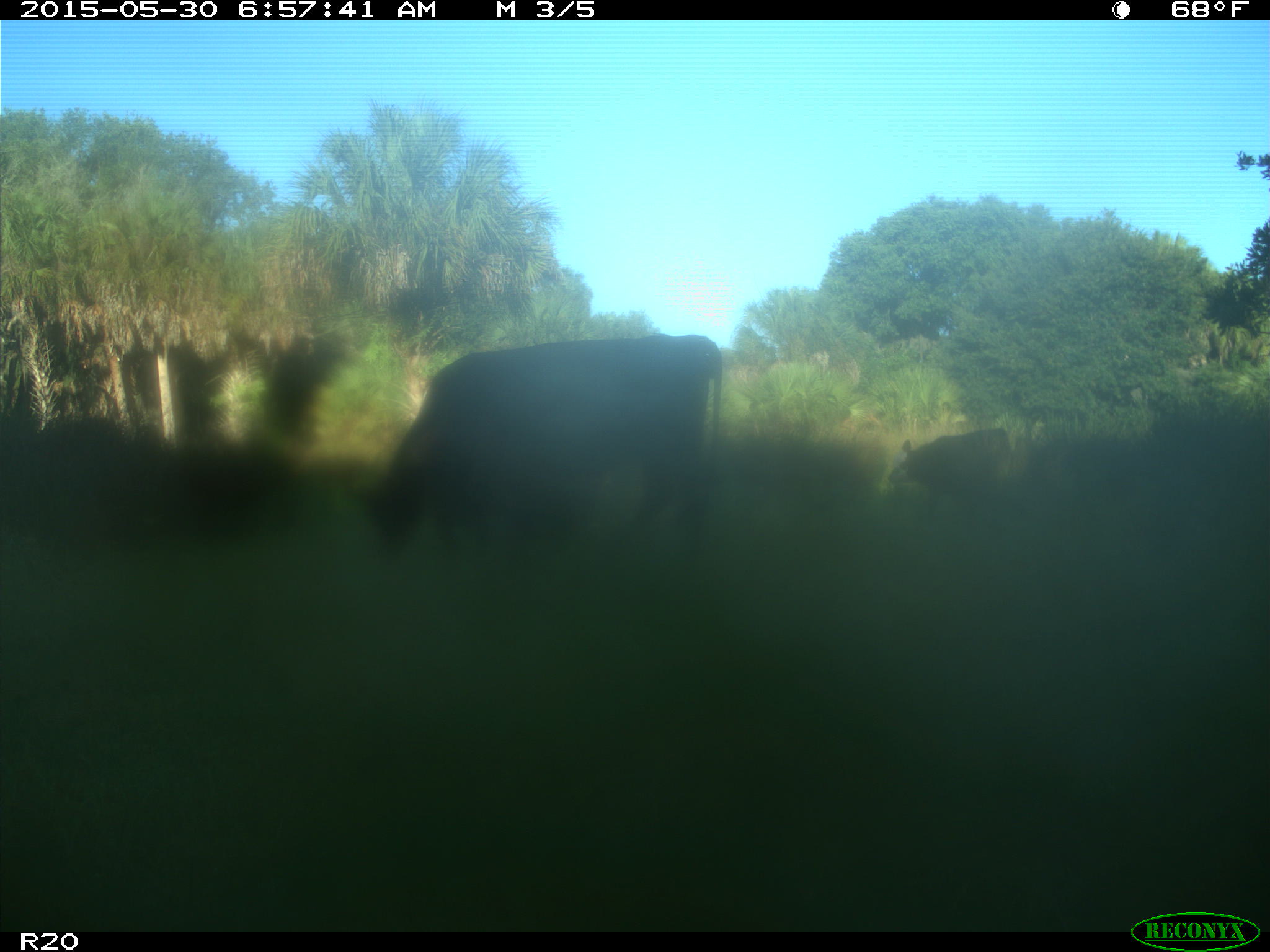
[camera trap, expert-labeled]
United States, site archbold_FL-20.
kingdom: Animalia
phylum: Chordata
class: Mammalia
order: Artiodactyla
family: Bovidae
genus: Bos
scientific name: Bos taurus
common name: domestic cow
Bos taurus (domestic cow).